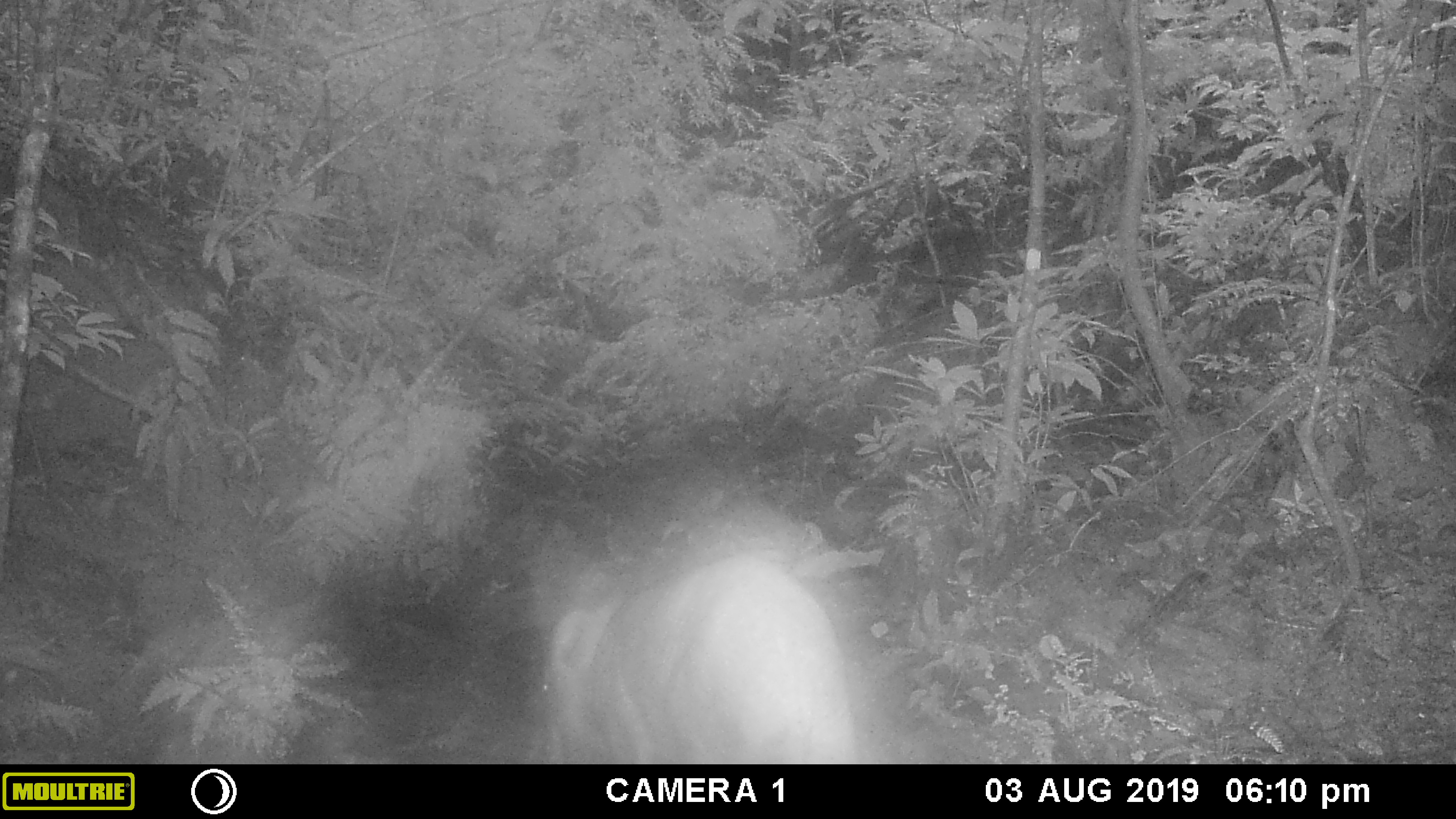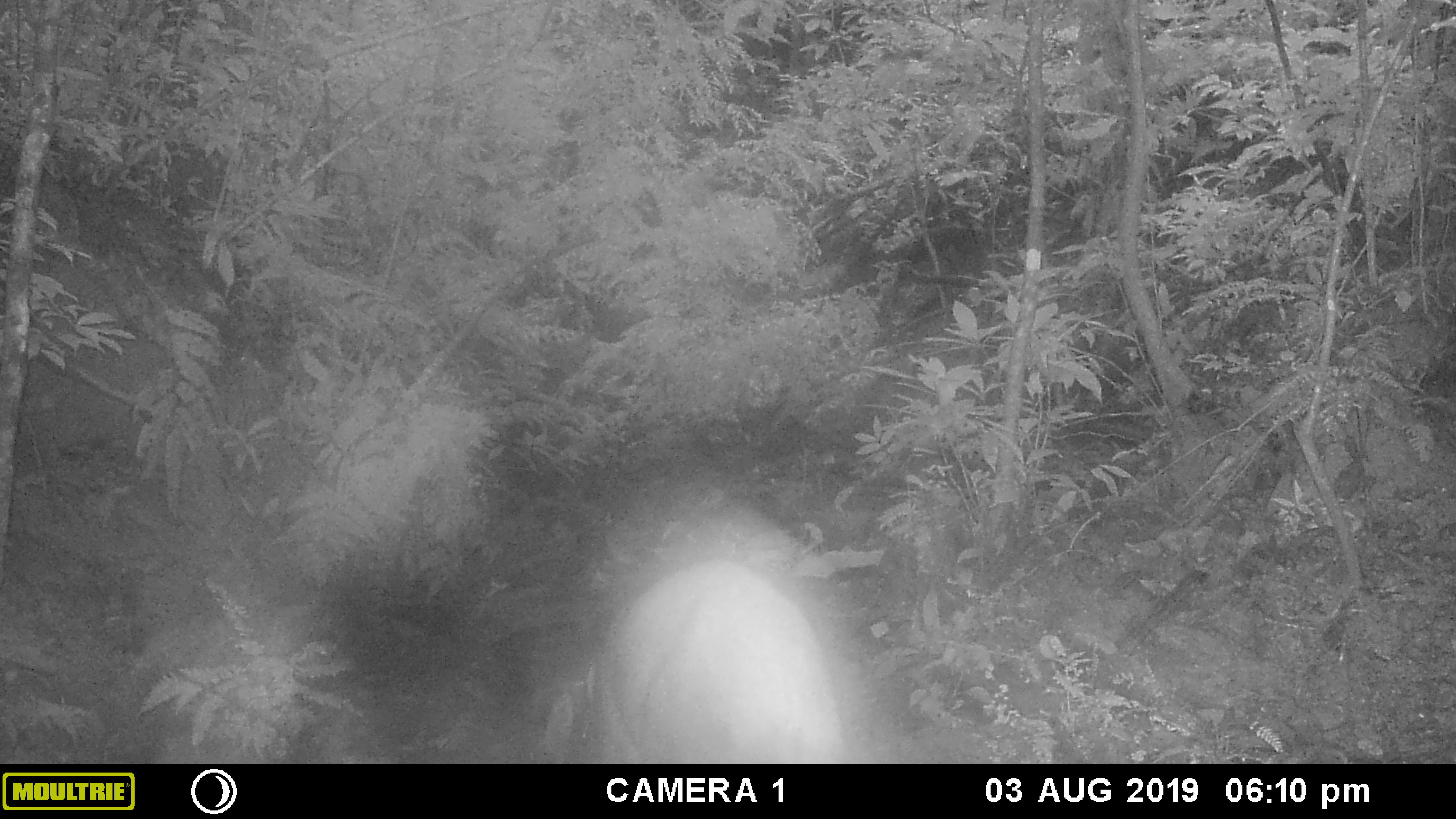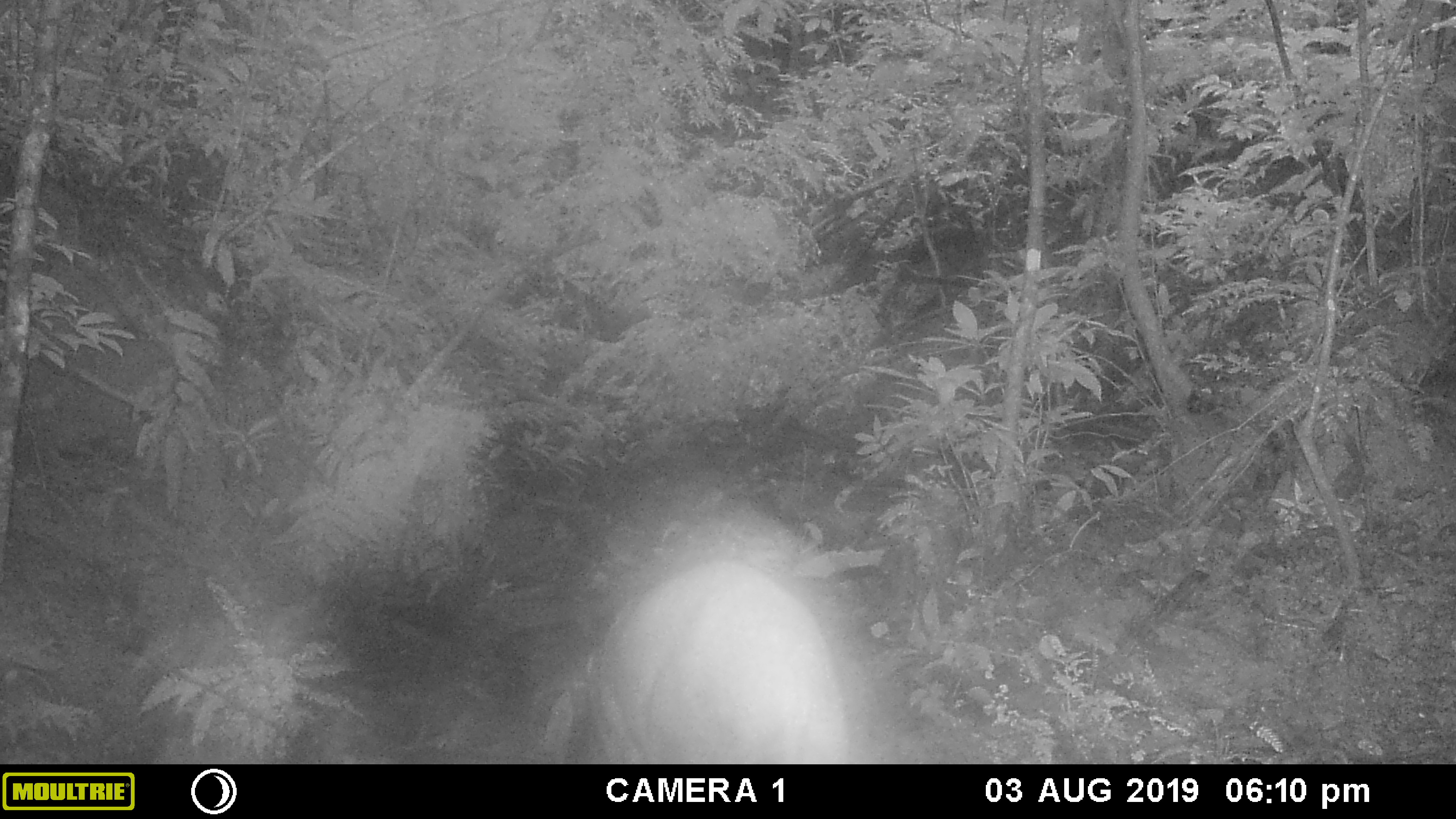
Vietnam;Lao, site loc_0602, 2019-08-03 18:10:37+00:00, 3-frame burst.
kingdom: Animalia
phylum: Chordata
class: Mammalia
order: Artiodactyla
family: Suidae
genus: Sus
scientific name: Sus scrofa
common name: eurasian wild pig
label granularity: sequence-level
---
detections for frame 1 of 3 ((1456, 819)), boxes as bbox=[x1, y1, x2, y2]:
eurasian wild pig: bbox=[538, 552, 855, 764]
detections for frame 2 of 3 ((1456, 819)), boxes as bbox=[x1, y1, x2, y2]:
eurasian wild pig: bbox=[569, 556, 845, 764]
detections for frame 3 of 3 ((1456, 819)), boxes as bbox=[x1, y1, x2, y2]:
eurasian wild pig: bbox=[572, 556, 849, 764]